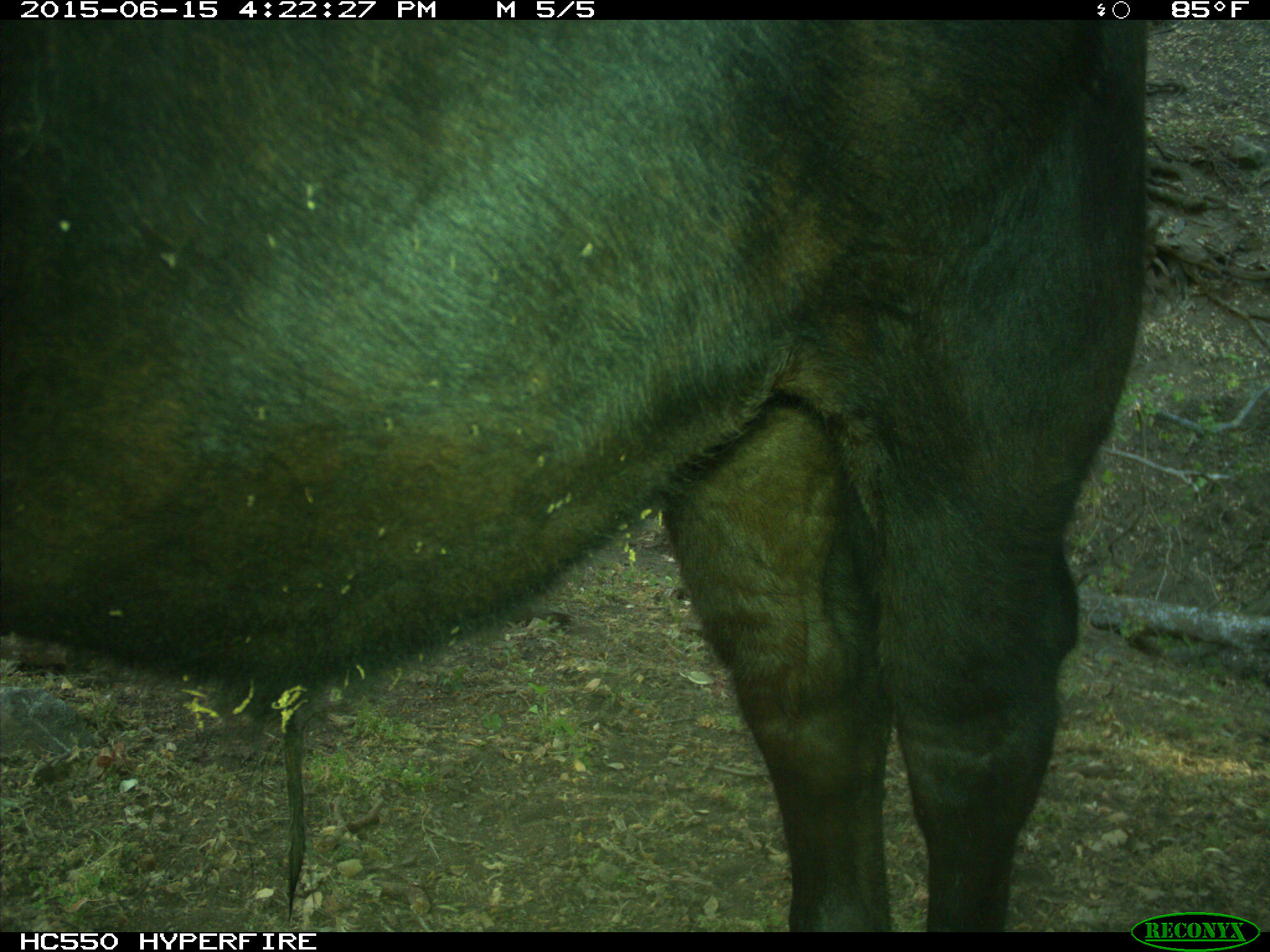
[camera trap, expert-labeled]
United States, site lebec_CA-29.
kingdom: Animalia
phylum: Chordata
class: Mammalia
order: Artiodactyla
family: Bovidae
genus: Bos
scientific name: Bos taurus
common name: domestic cow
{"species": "Bos taurus (domestic cow)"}